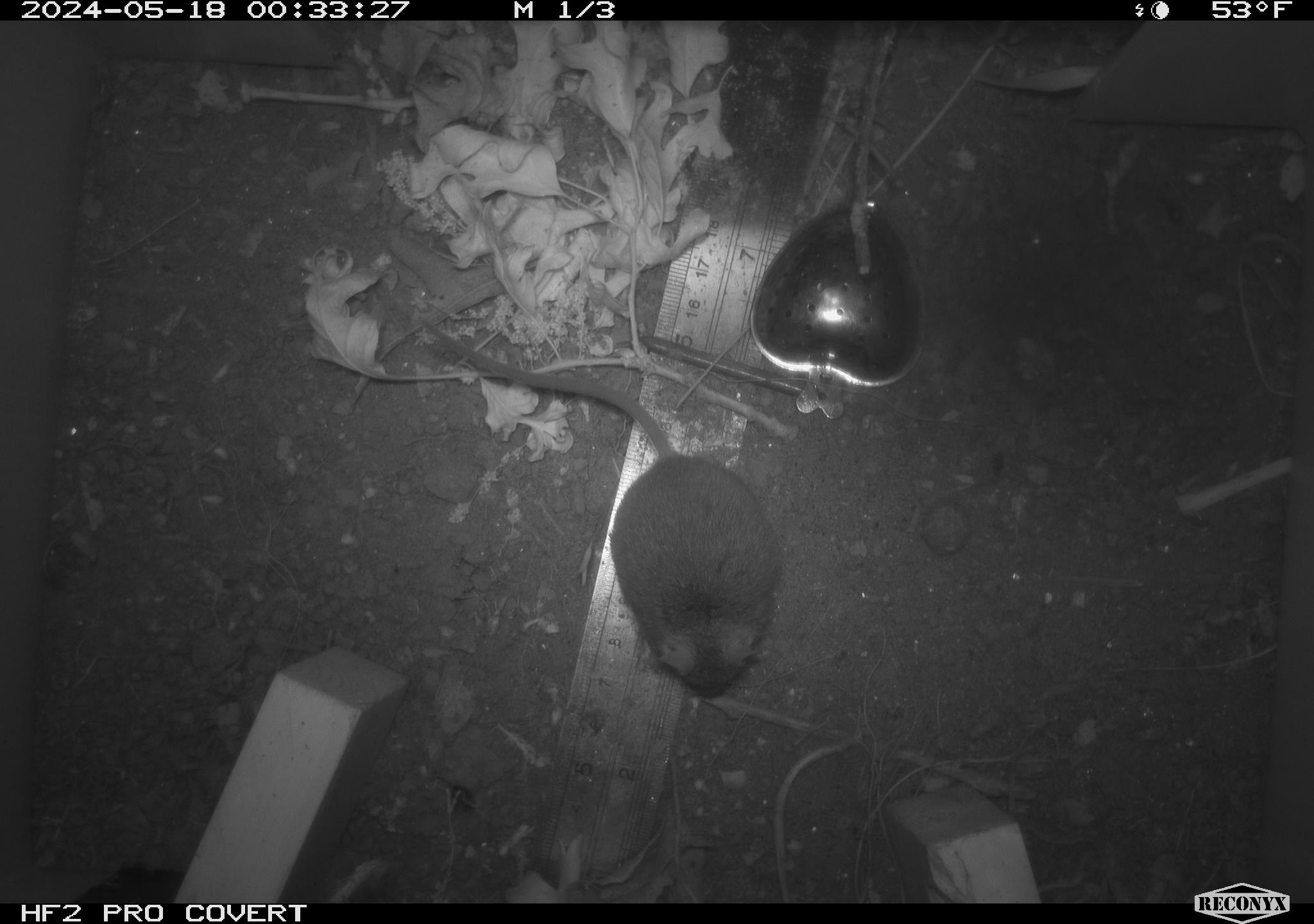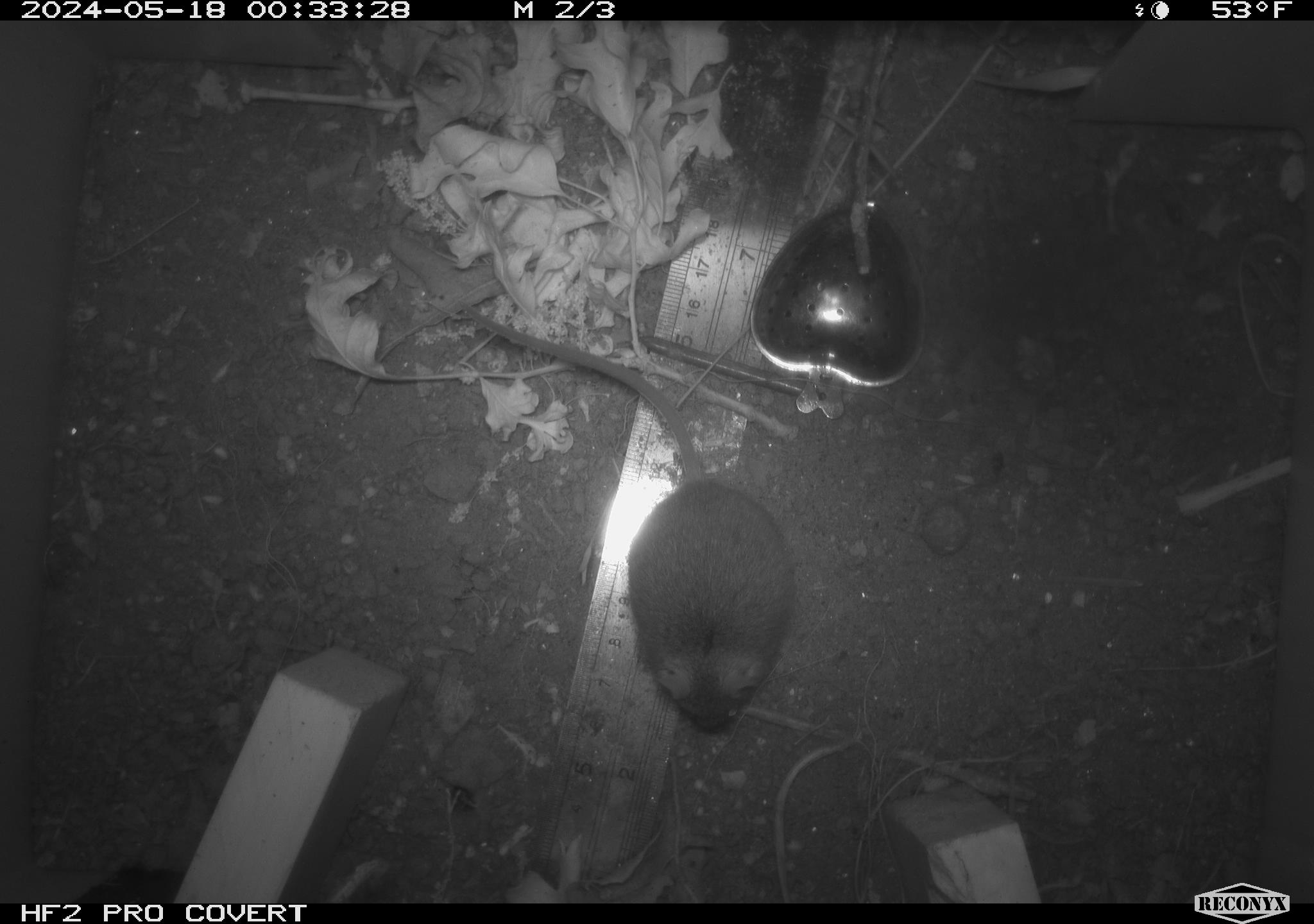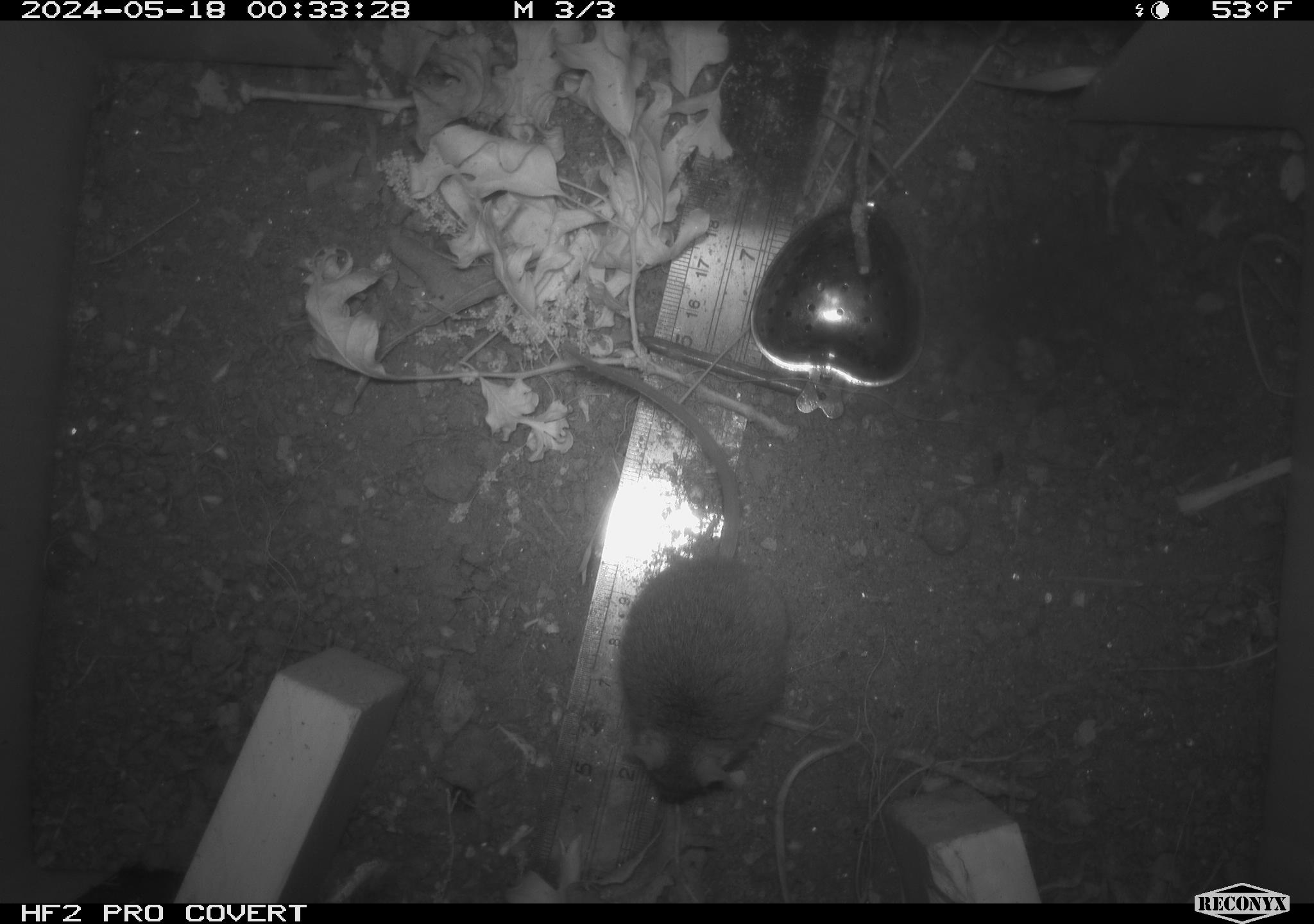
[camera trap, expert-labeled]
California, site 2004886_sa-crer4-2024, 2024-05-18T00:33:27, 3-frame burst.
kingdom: Animalia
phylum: Chordata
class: Mammalia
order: Rodentia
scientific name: Rodentia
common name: mouse species